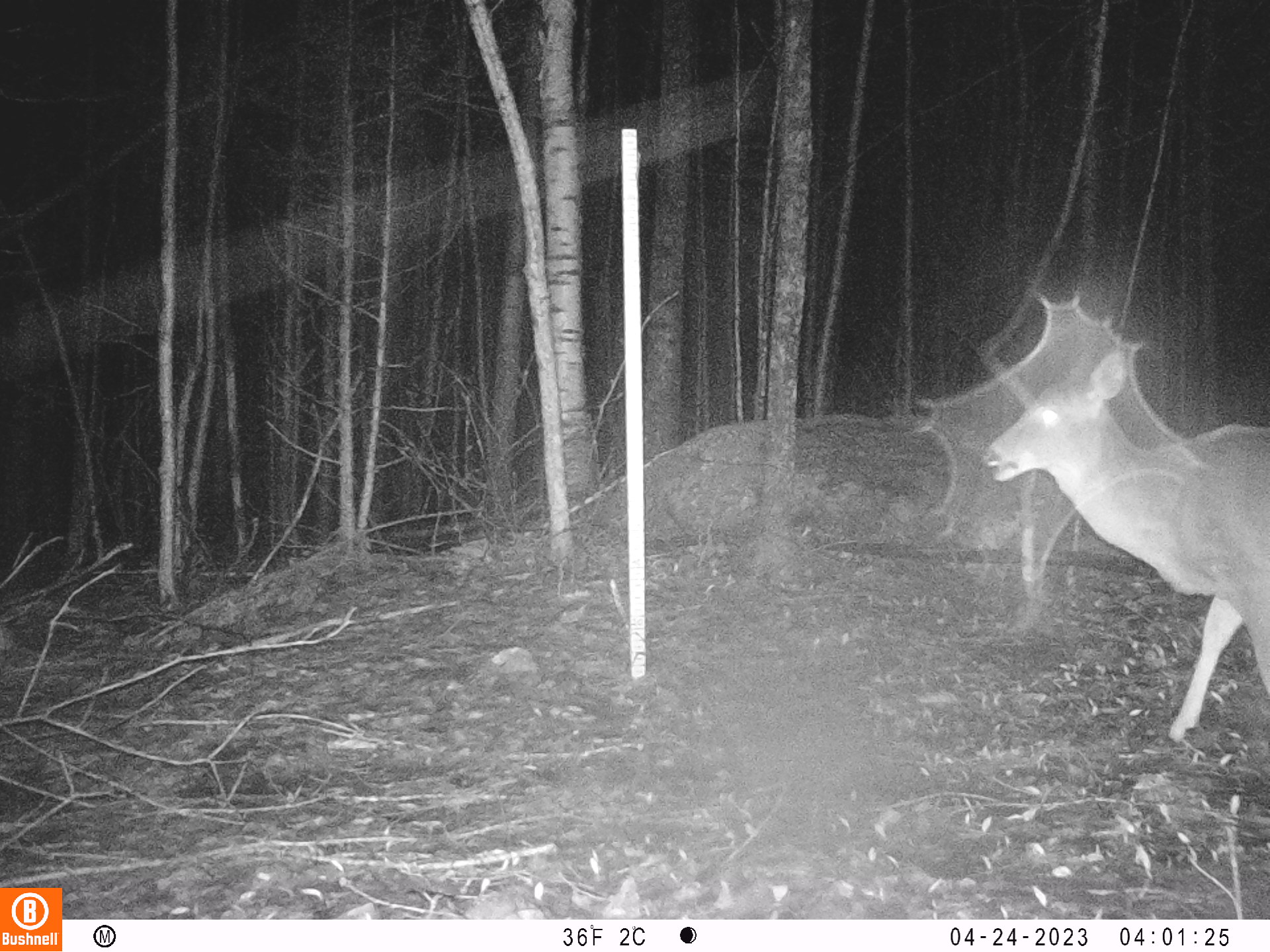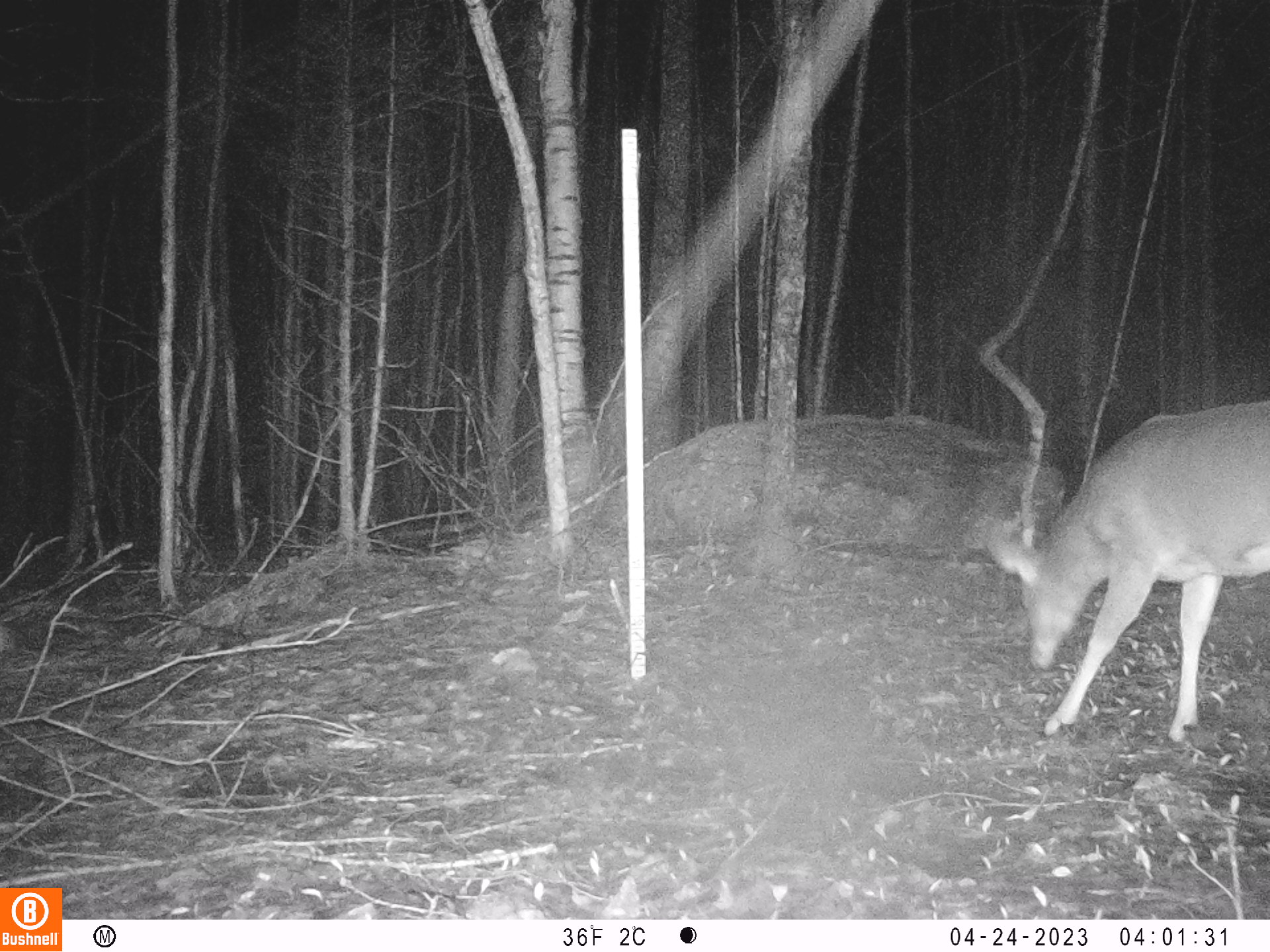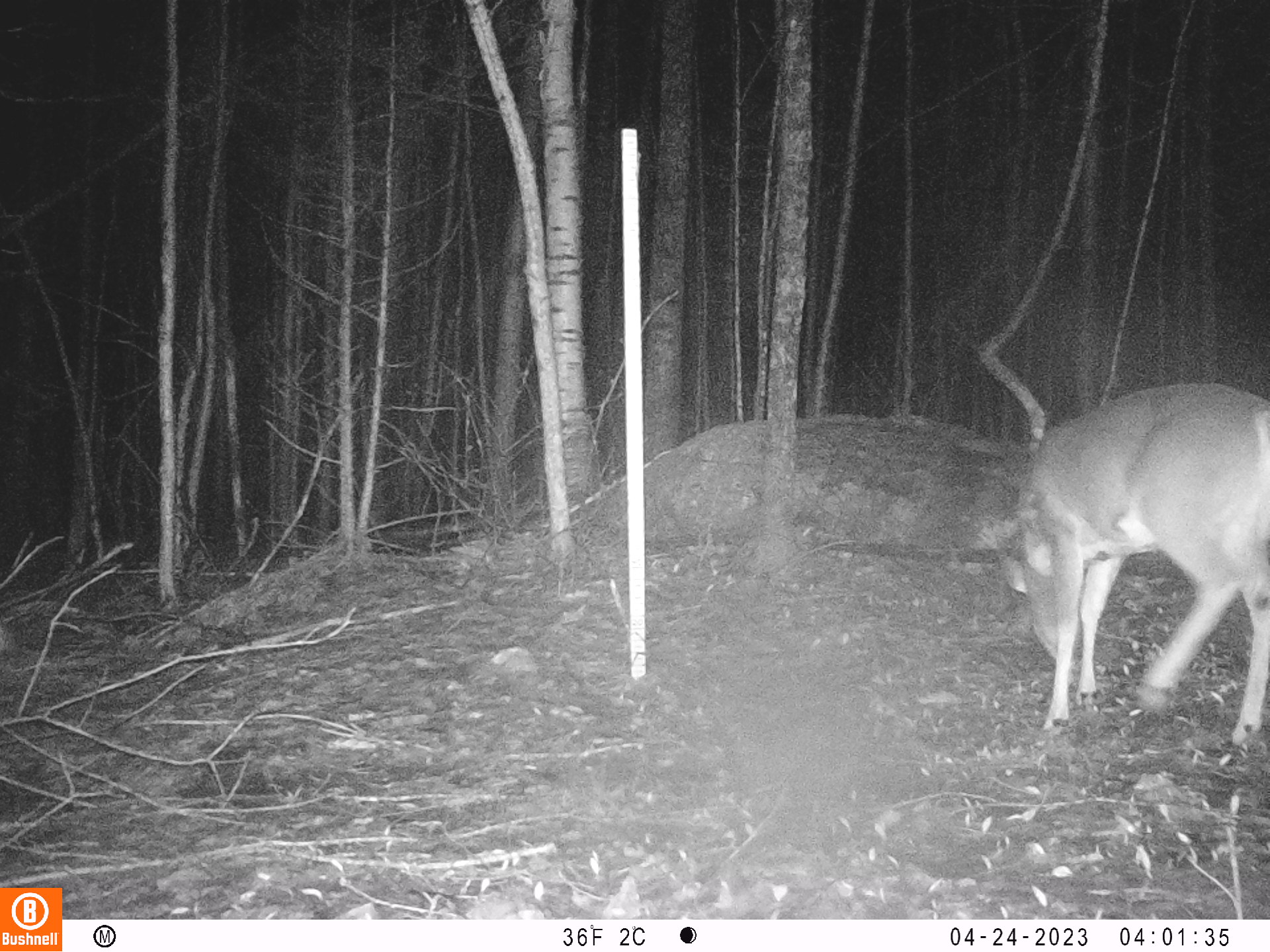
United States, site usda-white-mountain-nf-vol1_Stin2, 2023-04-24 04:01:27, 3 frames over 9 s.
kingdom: Animalia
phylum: Chordata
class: Mammalia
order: Artiodactyla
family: Cervidae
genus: Odocoileus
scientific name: Odocoileus virginianus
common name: white-tailed deer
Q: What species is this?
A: White-tailed deer (Odocoileus virginianus).